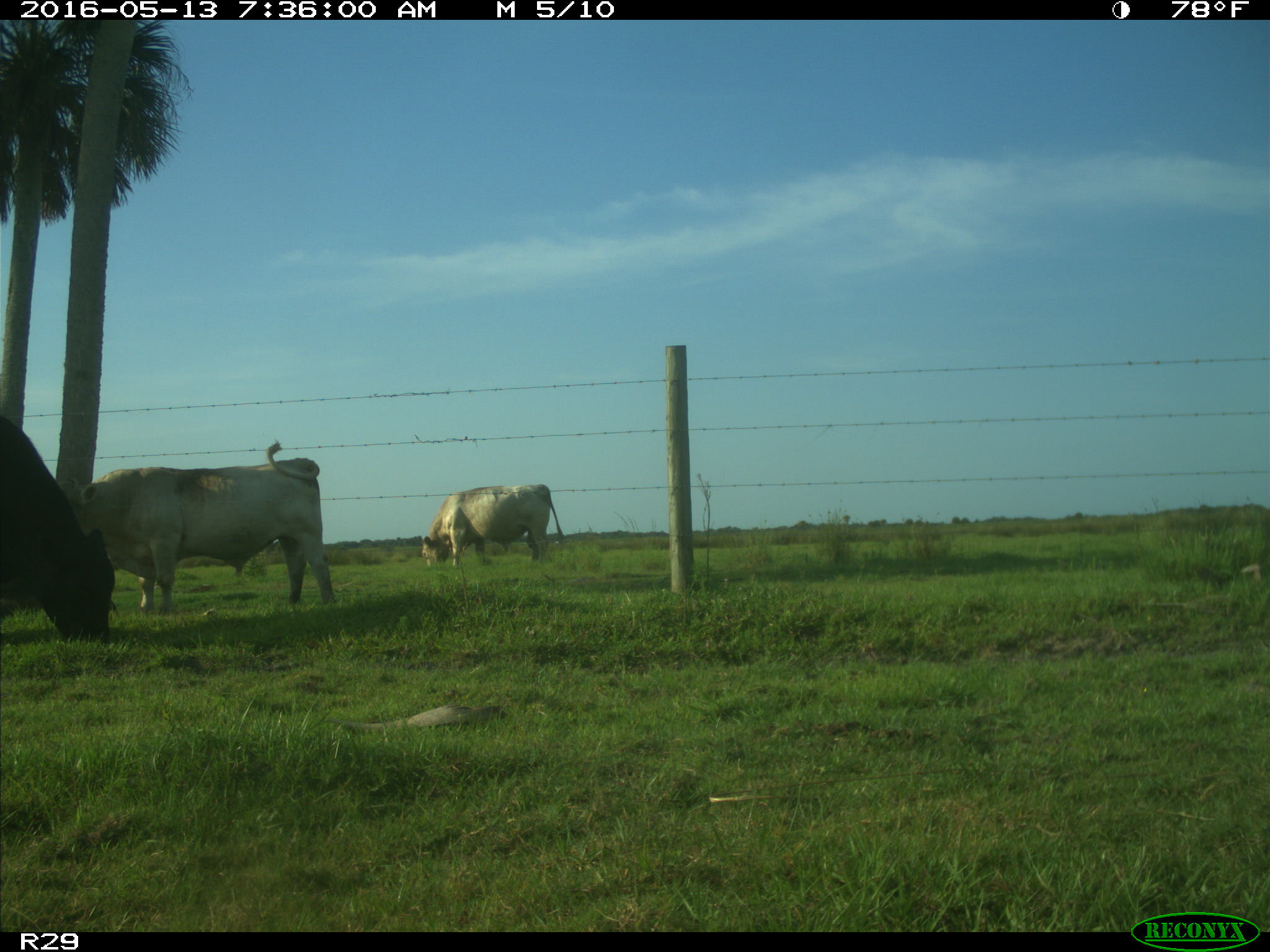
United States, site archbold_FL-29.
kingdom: Animalia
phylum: Chordata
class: Mammalia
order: Artiodactyla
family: Bovidae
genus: Bos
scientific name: Bos taurus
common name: domestic cow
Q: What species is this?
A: Bos taurus (domestic cow).